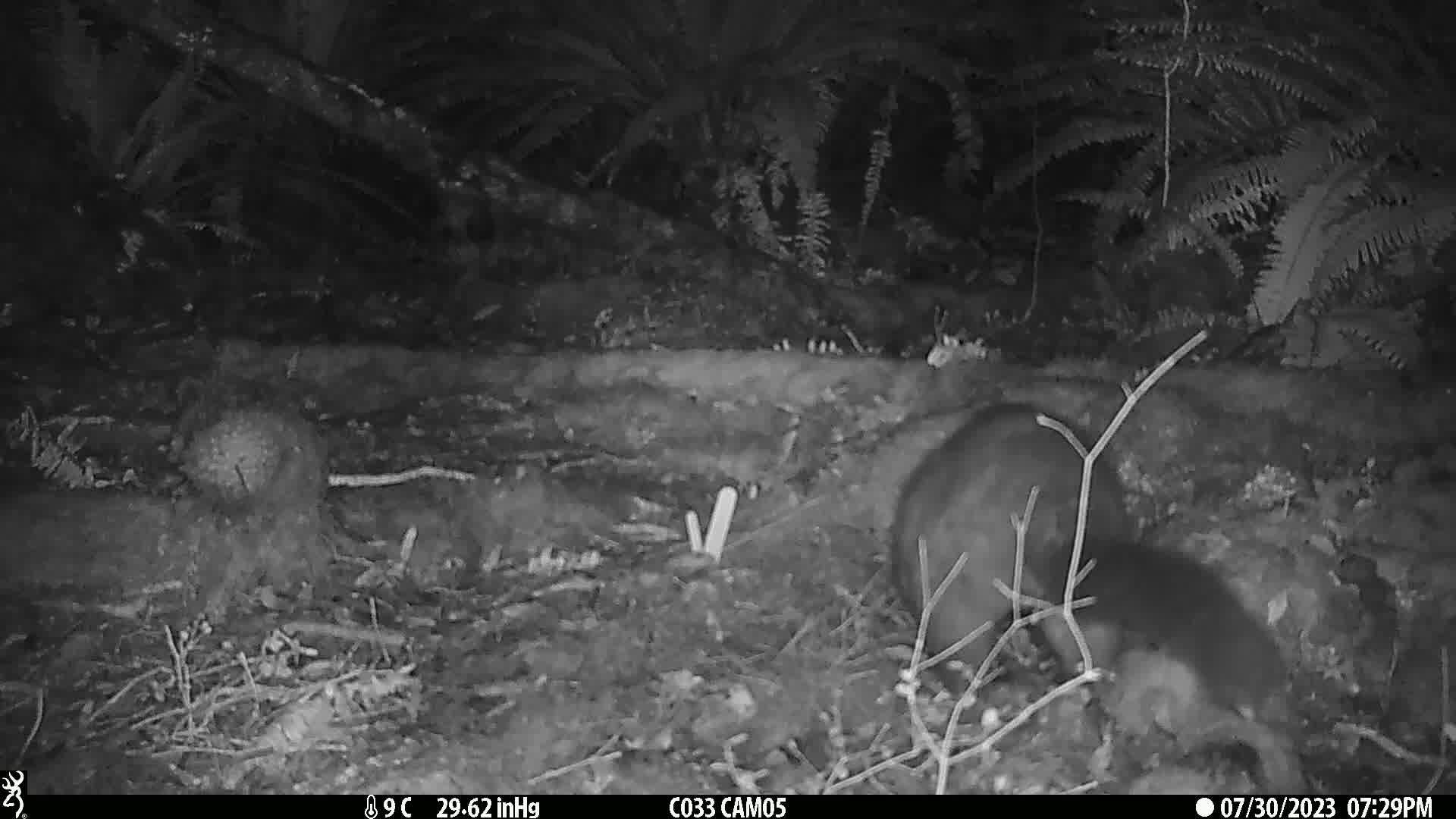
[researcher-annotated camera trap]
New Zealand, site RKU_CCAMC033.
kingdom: Animalia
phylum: Chordata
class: Mammalia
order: Diprotodontia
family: Phalangeridae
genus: Trichosurus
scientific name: Trichosurus vulpecula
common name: common brushtail possum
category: possum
Possum (common brushtail possum) (Trichosurus vulpecula).